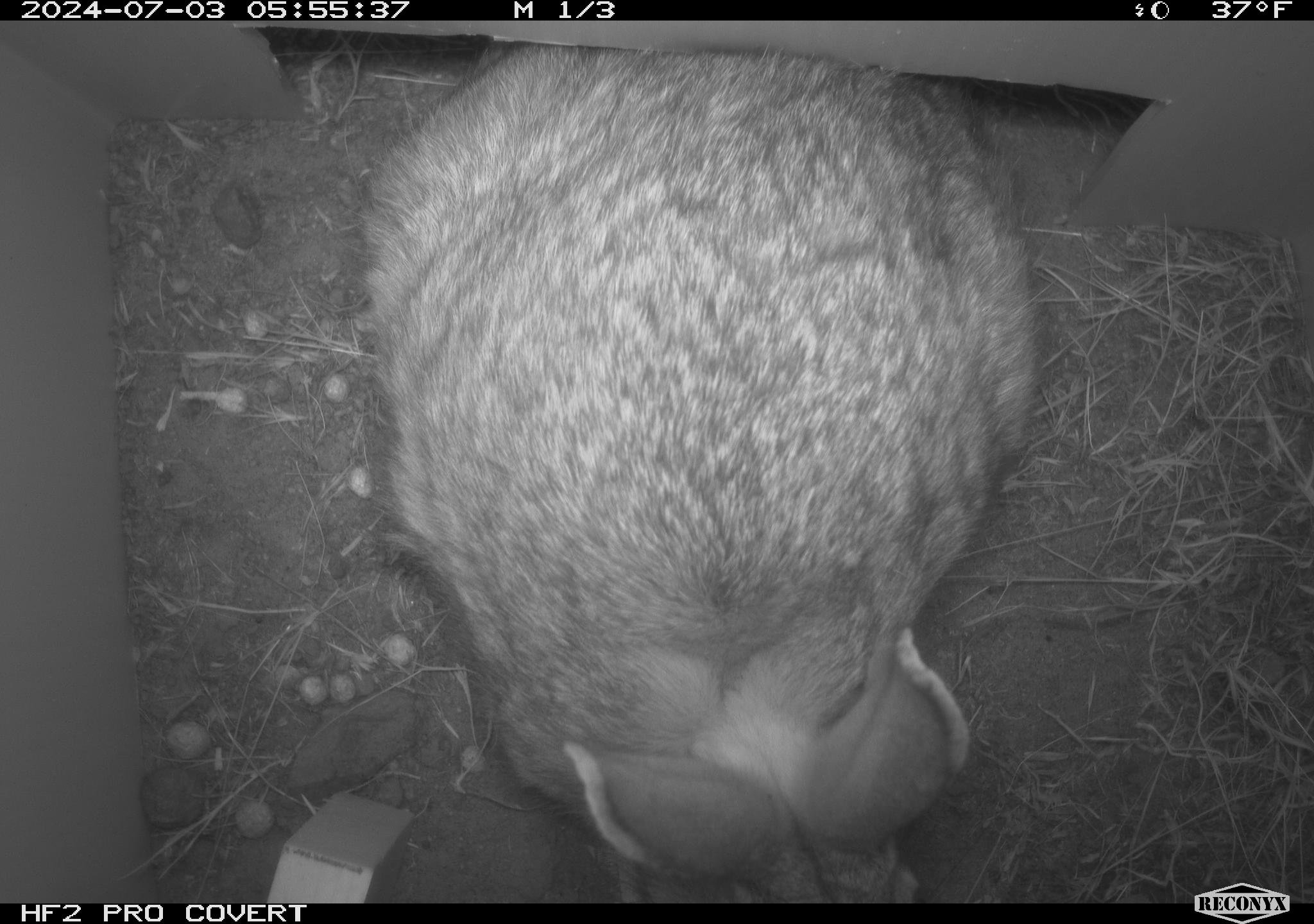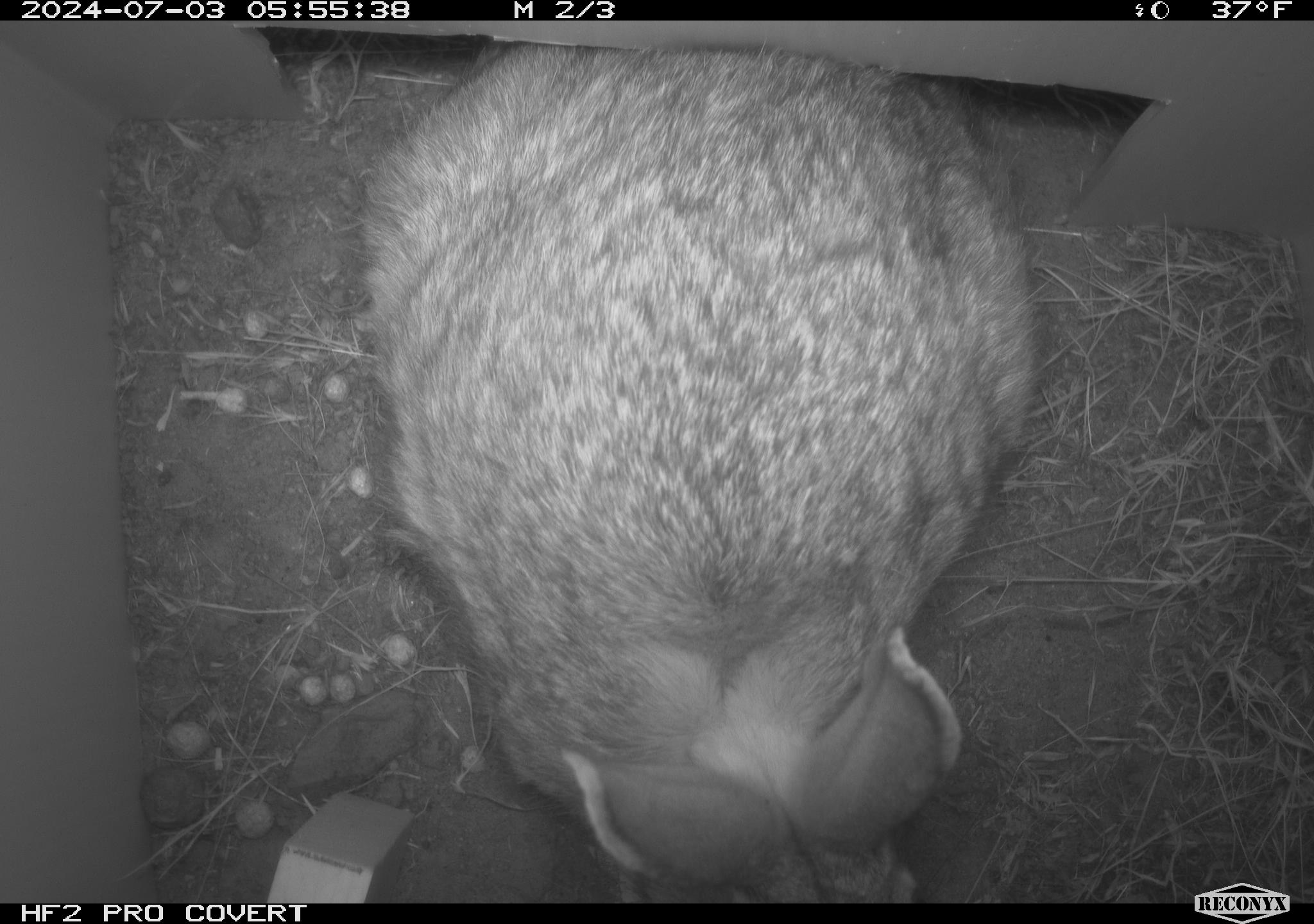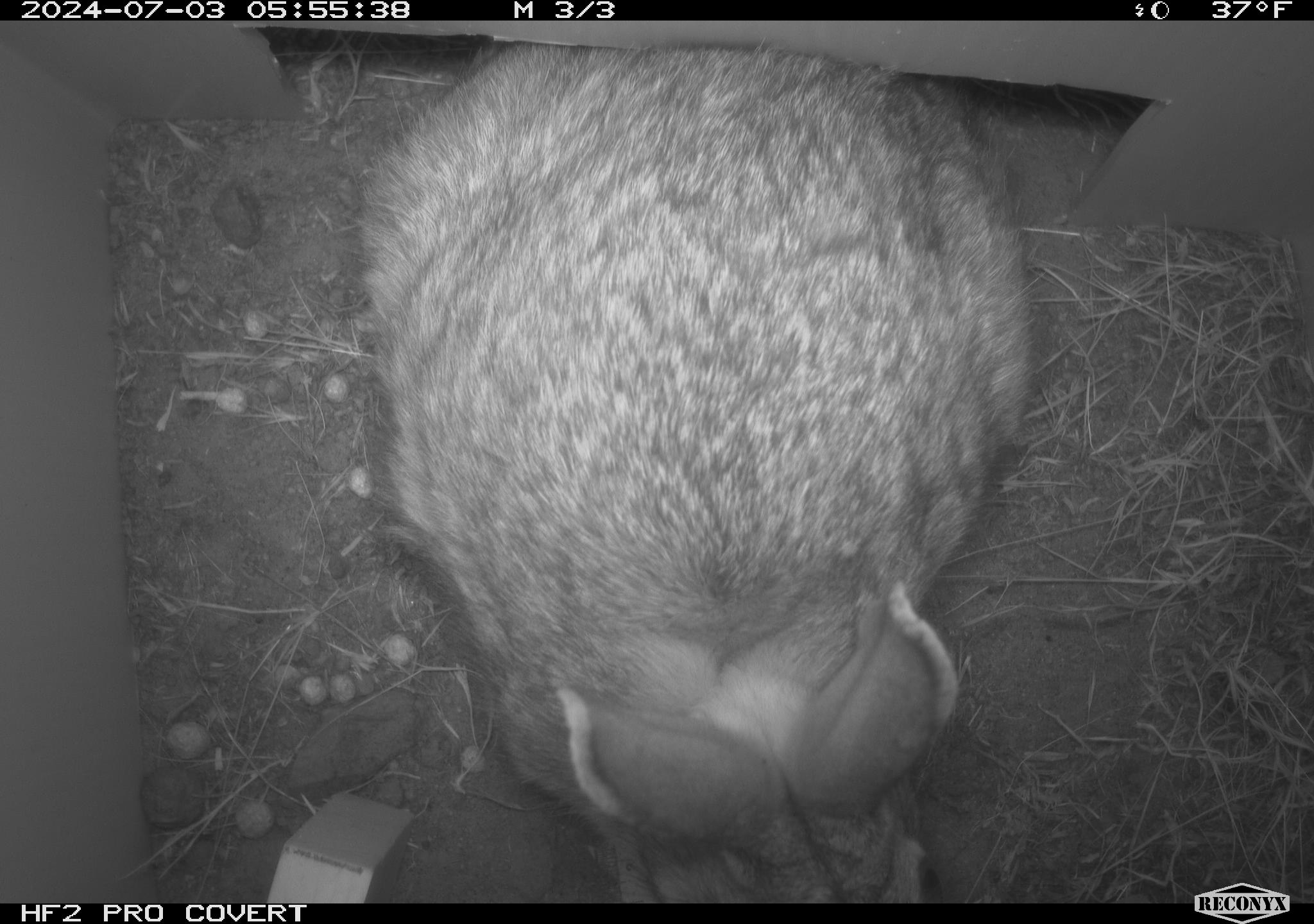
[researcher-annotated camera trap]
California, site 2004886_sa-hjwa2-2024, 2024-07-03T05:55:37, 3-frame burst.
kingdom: Animalia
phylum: Chordata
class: Mammalia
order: Lagomorpha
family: Leporidae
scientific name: Leporidae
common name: rabbit or hare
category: rabbit and hare family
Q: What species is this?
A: Rabbit and hare family (rabbit or hare) (Leporidae).